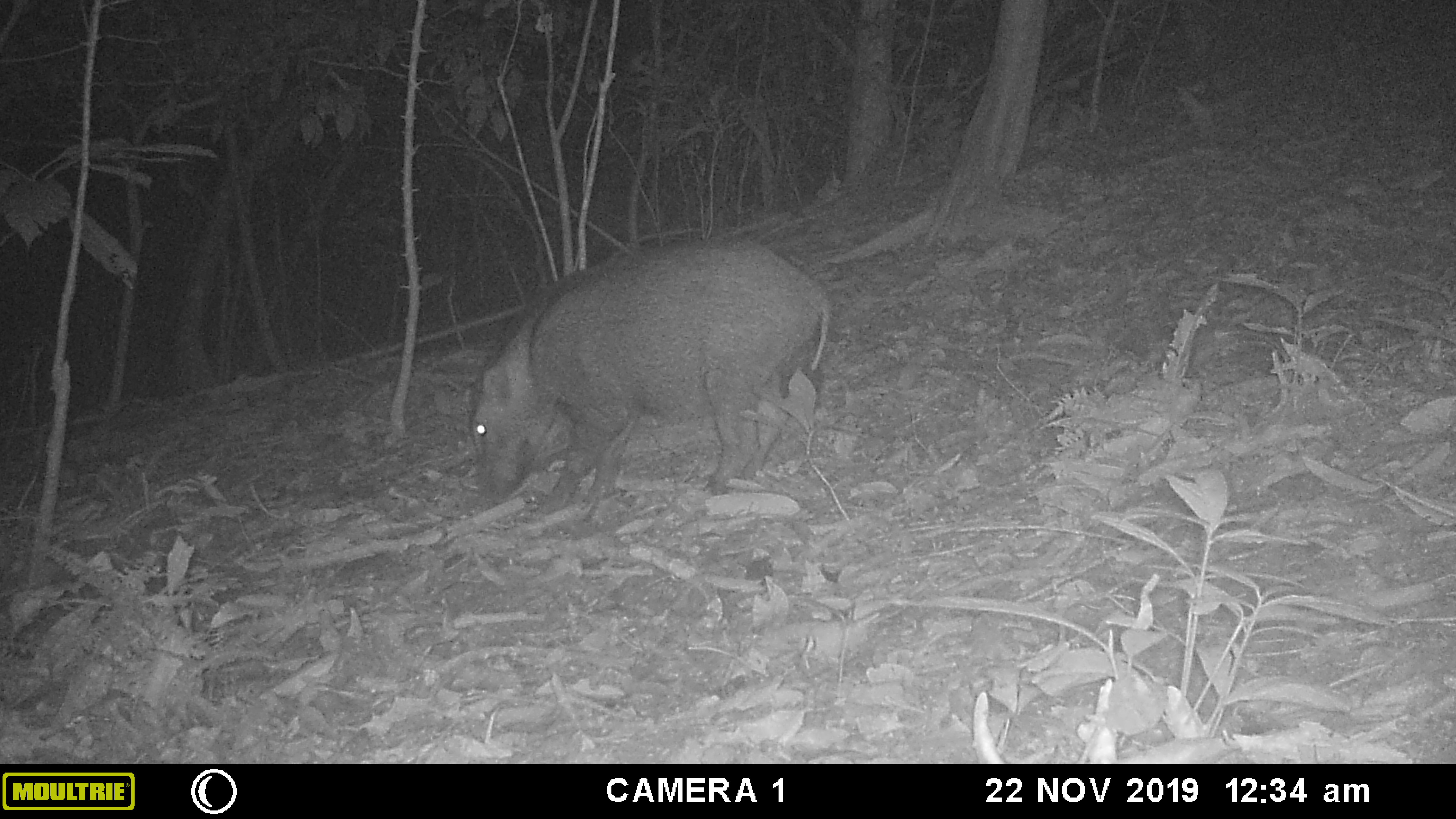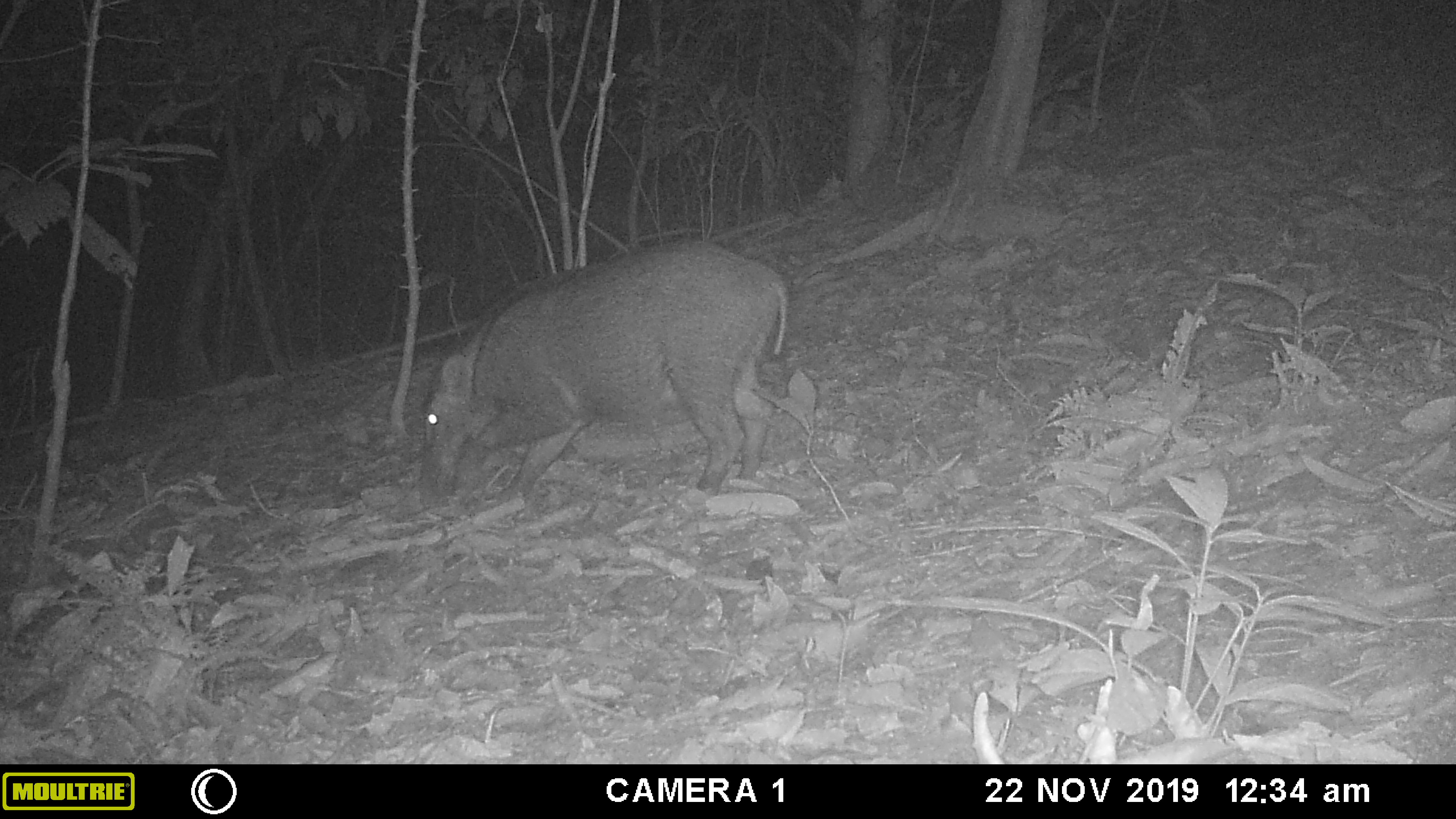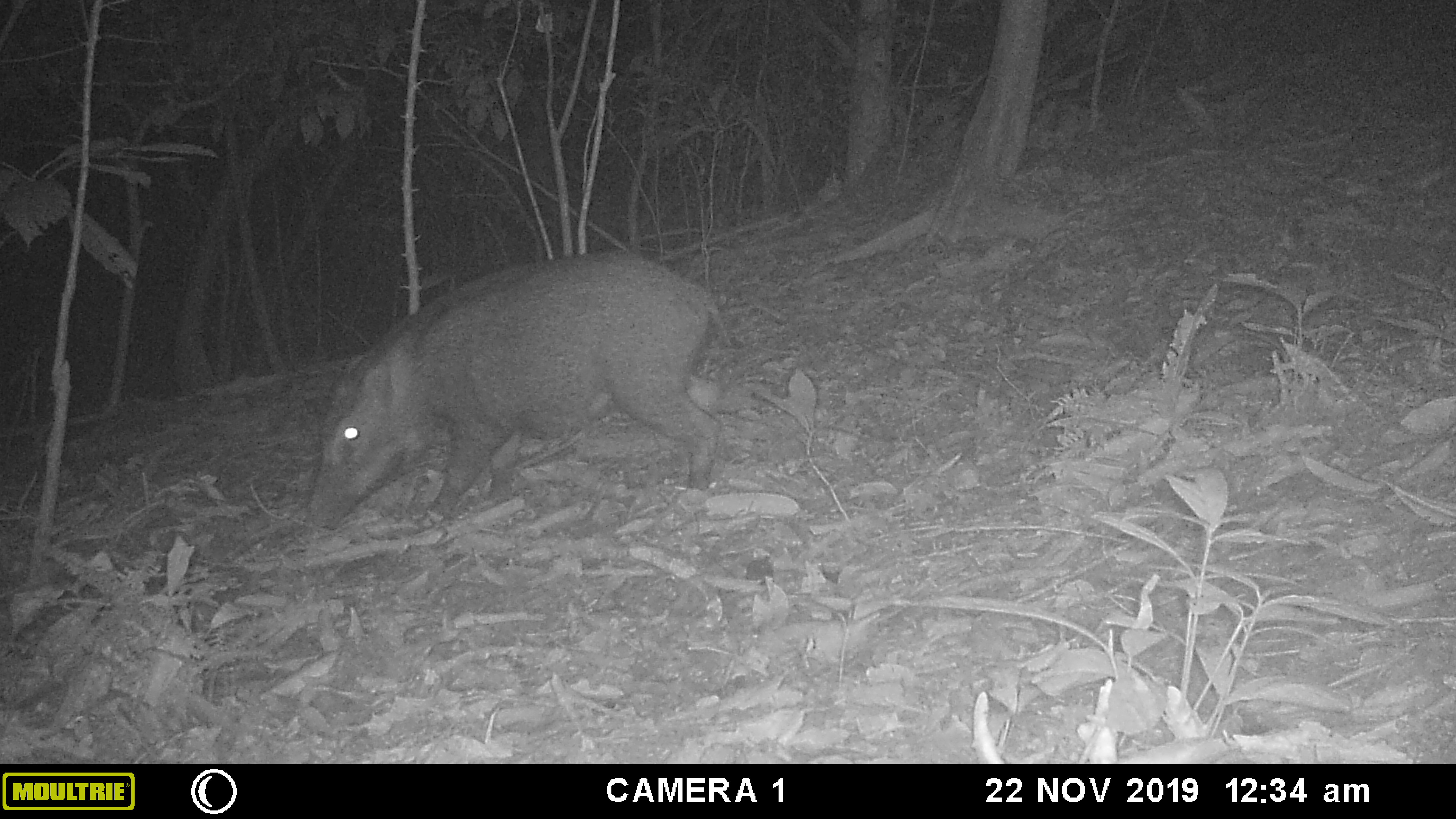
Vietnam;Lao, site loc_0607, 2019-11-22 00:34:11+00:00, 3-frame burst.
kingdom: Animalia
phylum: Chordata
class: Mammalia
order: Artiodactyla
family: Suidae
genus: Sus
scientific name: Sus scrofa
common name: eurasian wild pig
Eurasian wild pig (Sus scrofa). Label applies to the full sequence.